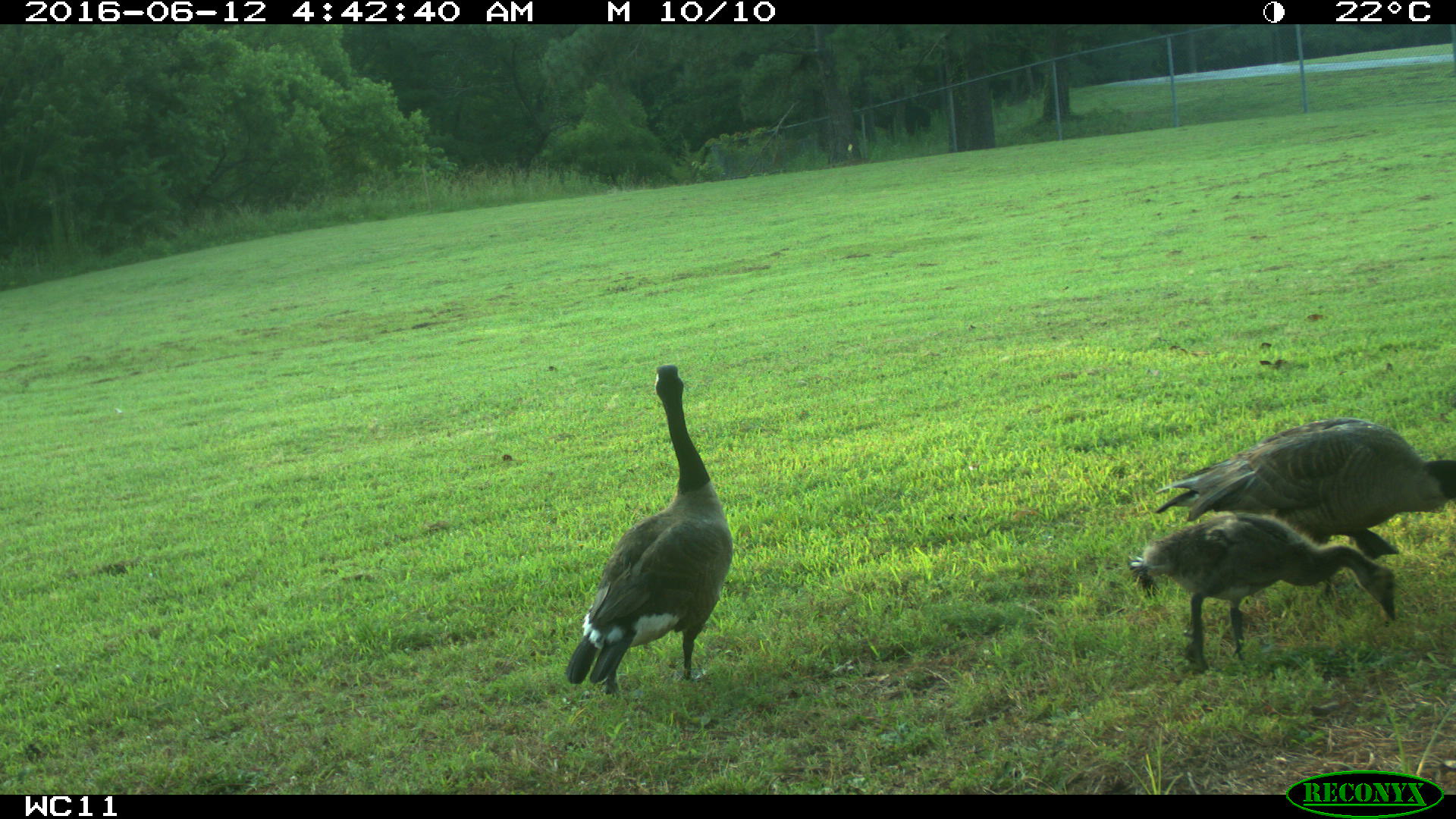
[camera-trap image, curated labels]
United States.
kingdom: Animalia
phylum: Chordata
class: Aves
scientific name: Aves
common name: bird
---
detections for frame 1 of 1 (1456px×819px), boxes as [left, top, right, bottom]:
Bird: [540, 362, 738, 699]; [1123, 512, 1405, 682]; [1144, 408, 1456, 560]